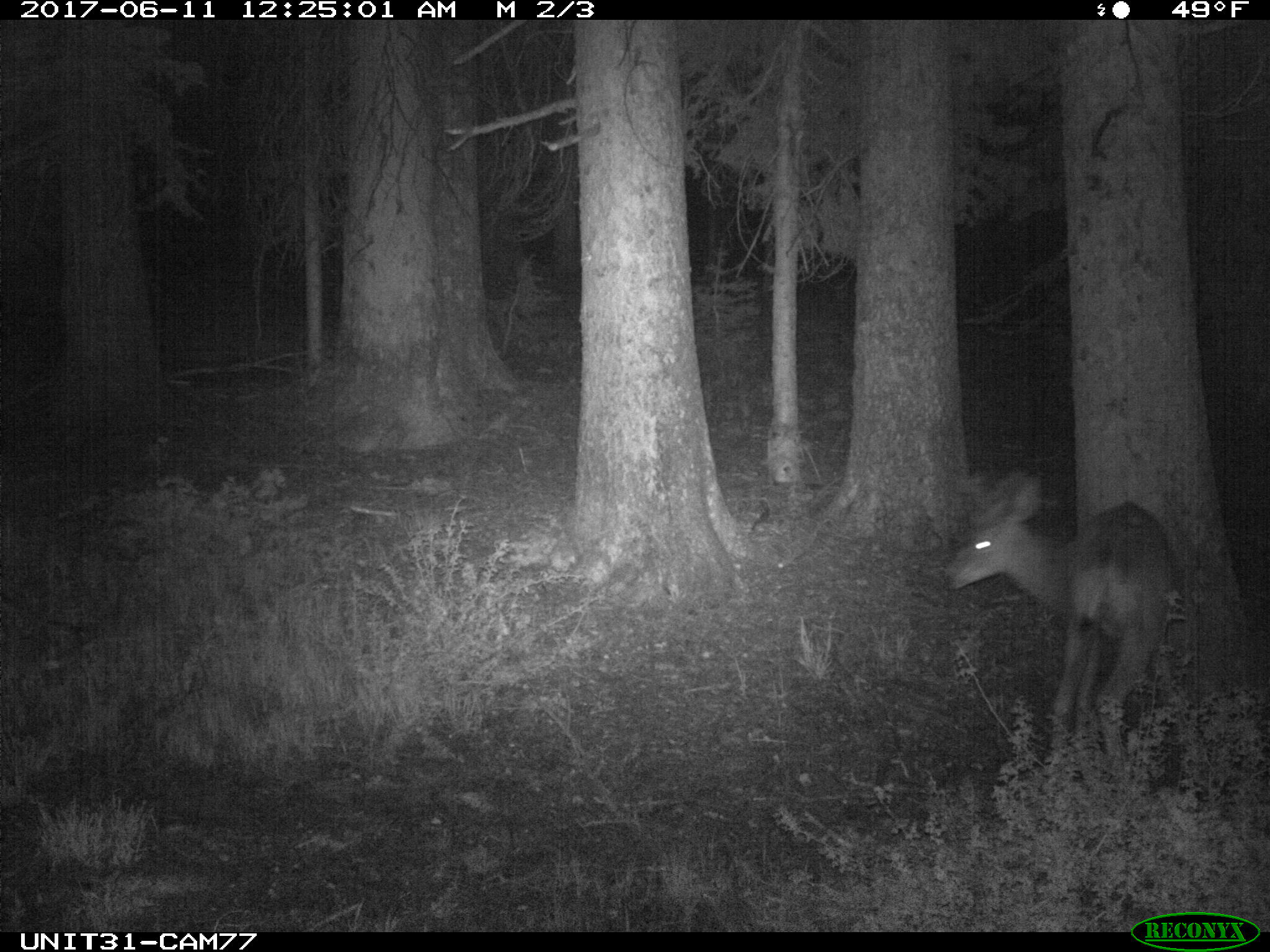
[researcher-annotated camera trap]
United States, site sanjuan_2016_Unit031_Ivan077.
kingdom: Animalia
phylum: Chordata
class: Mammalia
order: Artiodactyla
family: Cervidae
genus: Odocoileus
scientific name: Odocoileus hemionus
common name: mule deer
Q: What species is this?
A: Odocoileus hemionus (mule deer).